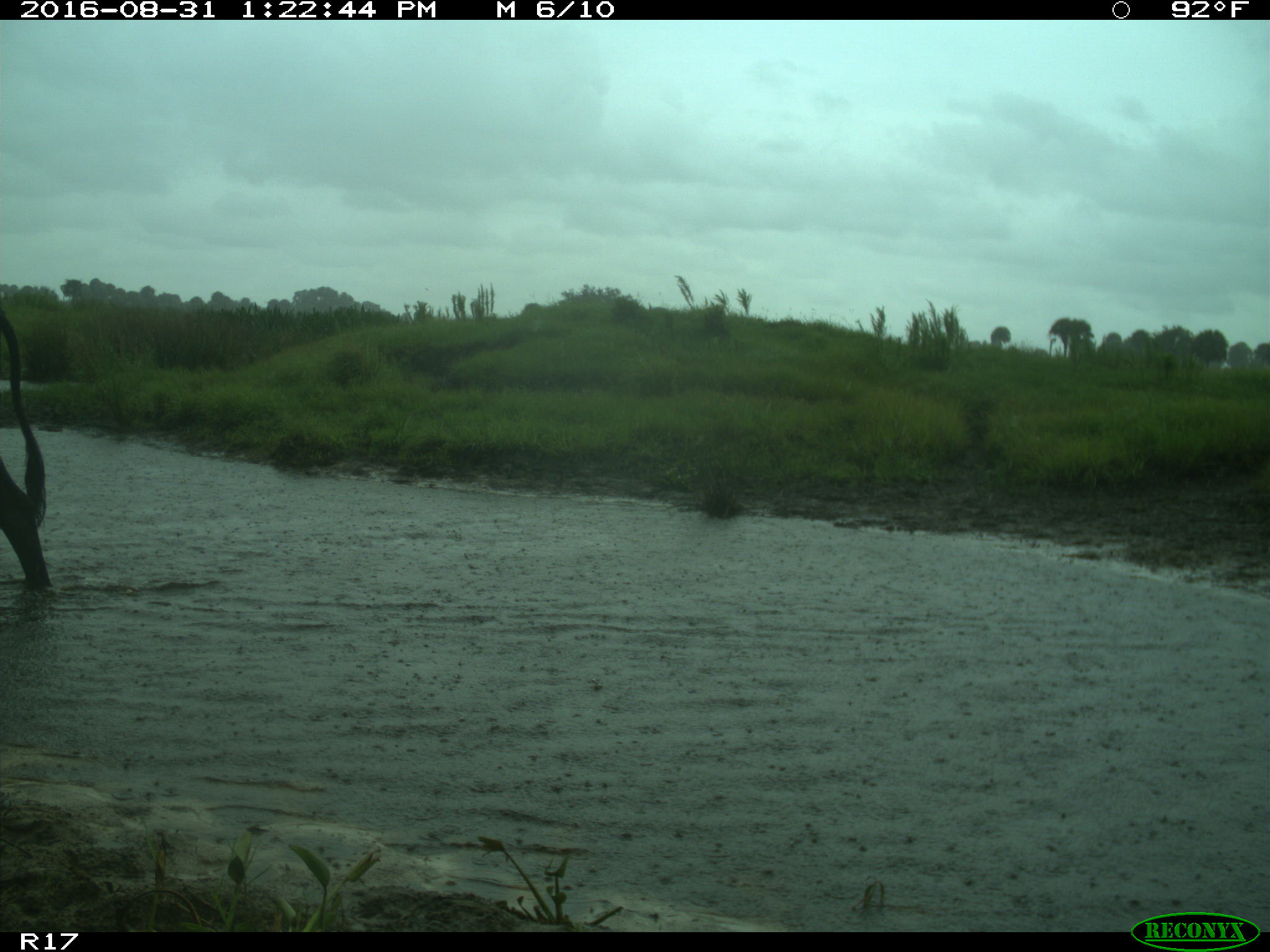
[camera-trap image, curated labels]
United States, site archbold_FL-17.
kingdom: Animalia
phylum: Chordata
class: Mammalia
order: Artiodactyla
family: Bovidae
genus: Bos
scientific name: Bos taurus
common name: domestic cow